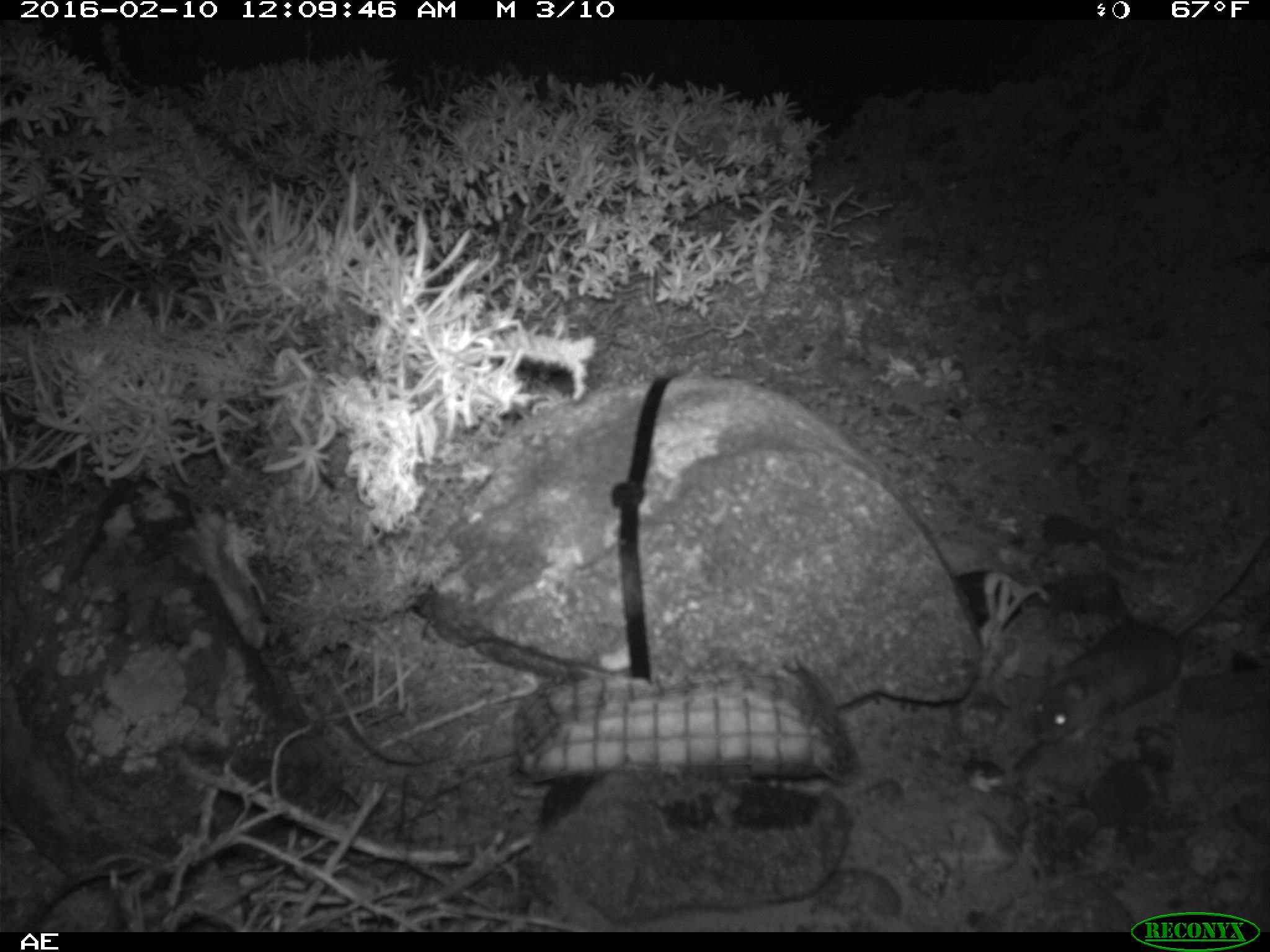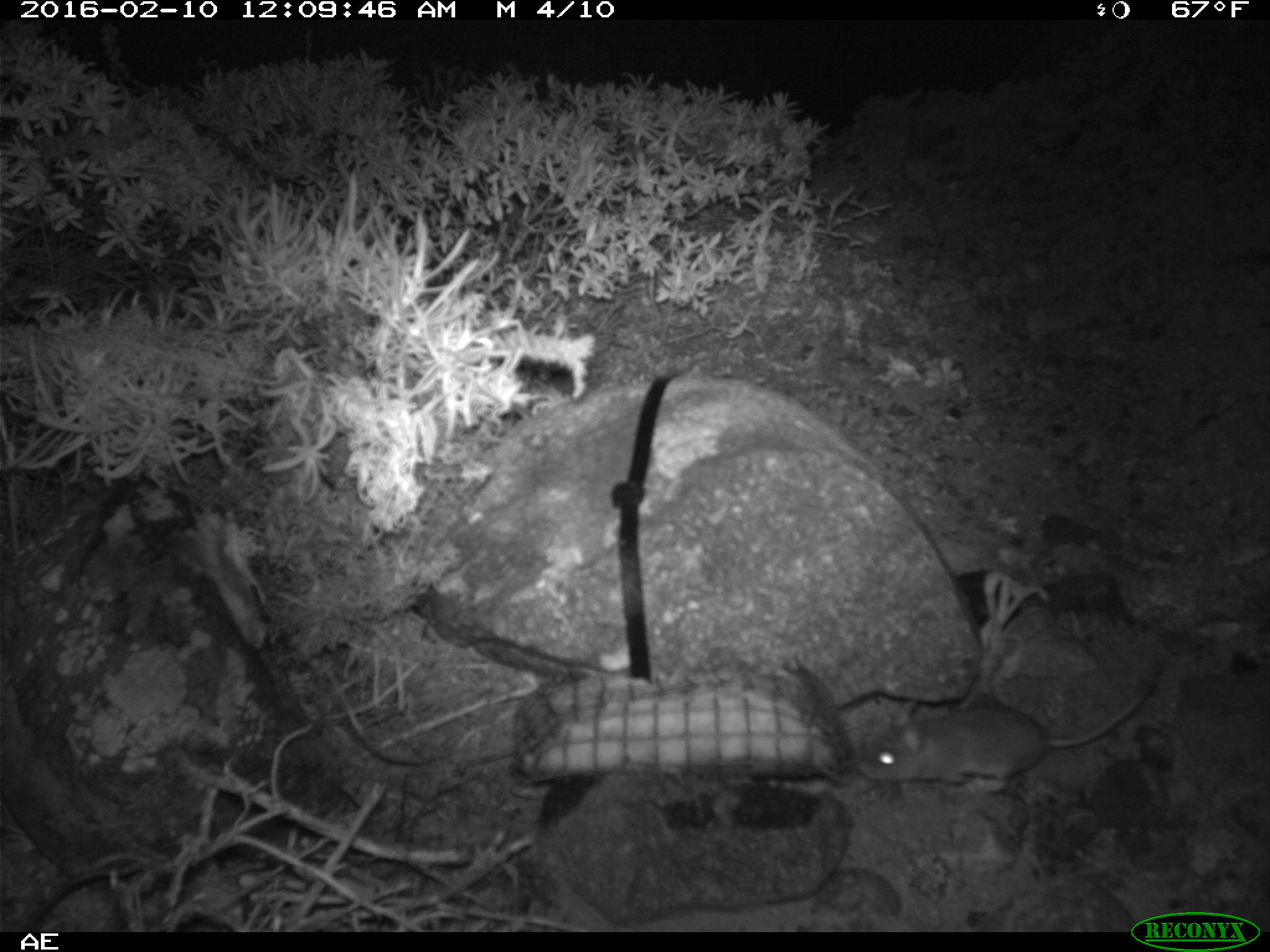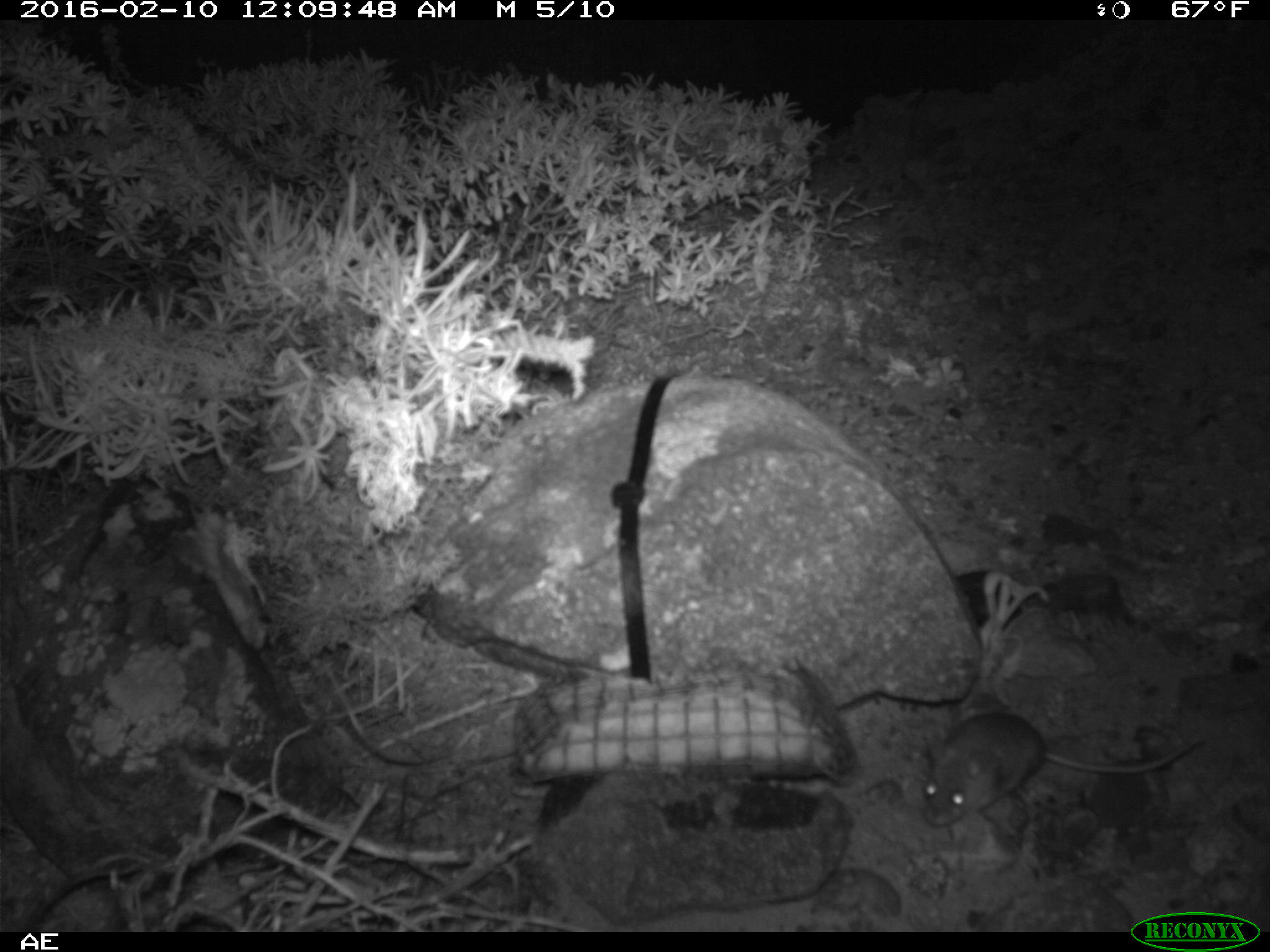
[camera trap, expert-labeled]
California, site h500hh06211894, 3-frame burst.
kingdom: Animalia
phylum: Chordata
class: Mammalia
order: Rodentia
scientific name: Rodentia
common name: rodent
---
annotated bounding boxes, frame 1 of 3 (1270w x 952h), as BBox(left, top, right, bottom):
rodent: BBox(1023, 538, 1269, 741)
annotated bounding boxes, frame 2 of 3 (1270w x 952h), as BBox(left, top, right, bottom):
rodent: BBox(856, 658, 1158, 793)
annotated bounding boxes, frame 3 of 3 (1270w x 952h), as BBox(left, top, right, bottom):
rodent: BBox(920, 710, 1209, 825)